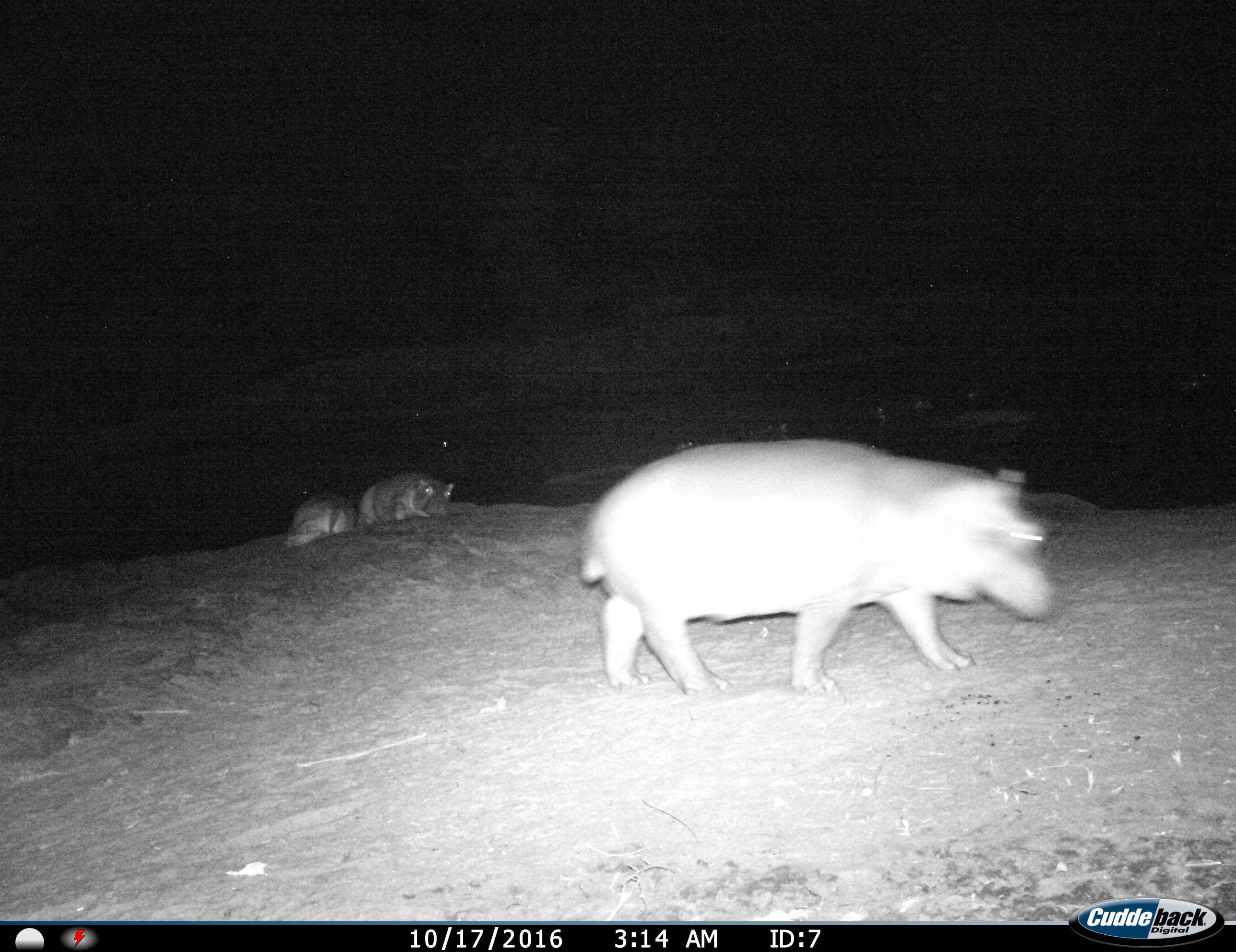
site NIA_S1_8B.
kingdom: Animalia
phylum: Chordata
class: Mammalia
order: Artiodactyla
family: Hippopotamidae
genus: Hippopotamus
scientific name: Hippopotamus amphibius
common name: hippopotamus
Hippopotamus (Hippopotamus amphibius), count 3. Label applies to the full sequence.